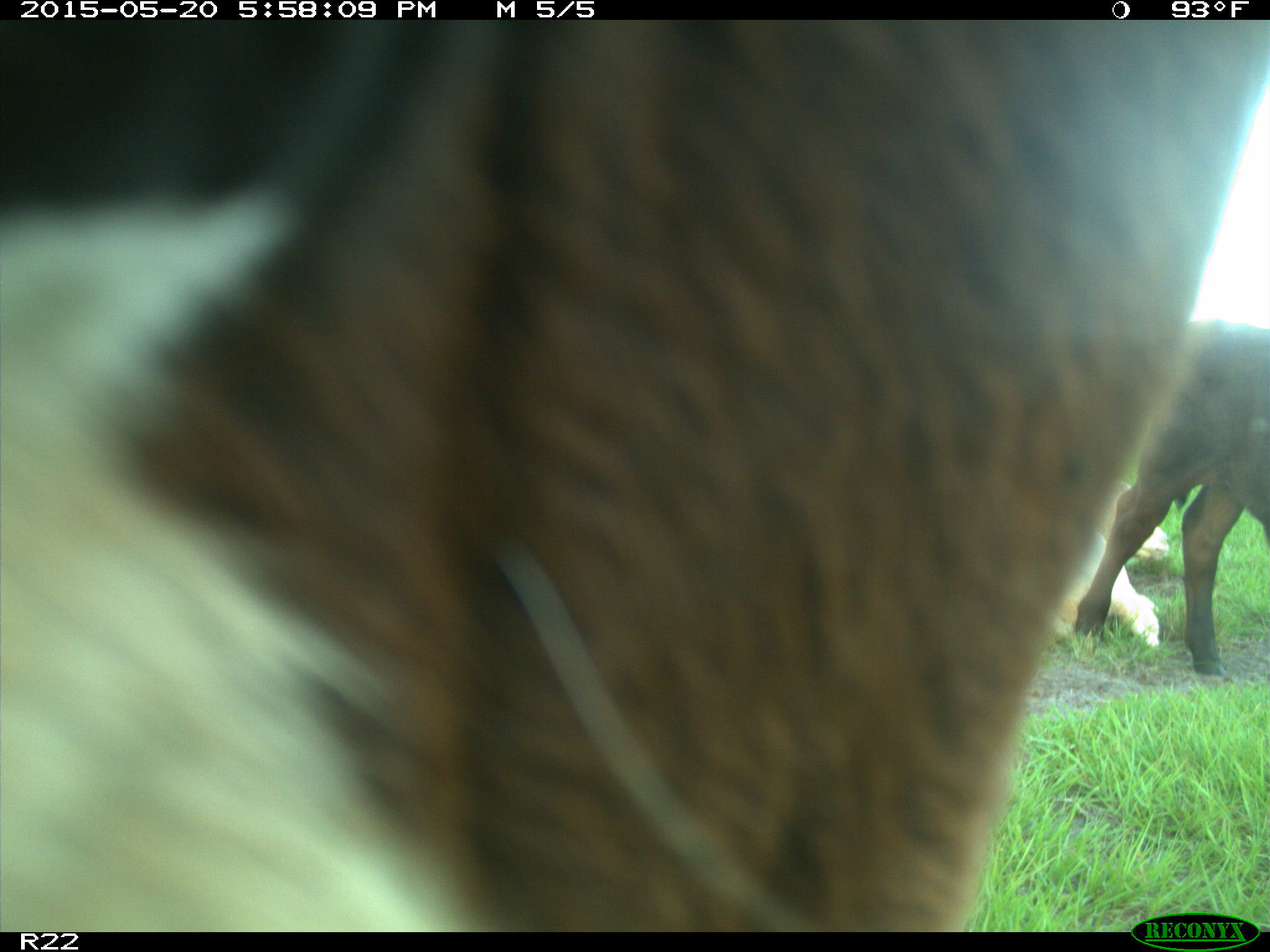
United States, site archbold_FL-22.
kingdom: Animalia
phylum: Chordata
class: Mammalia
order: Artiodactyla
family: Bovidae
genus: Bos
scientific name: Bos taurus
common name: domestic cow